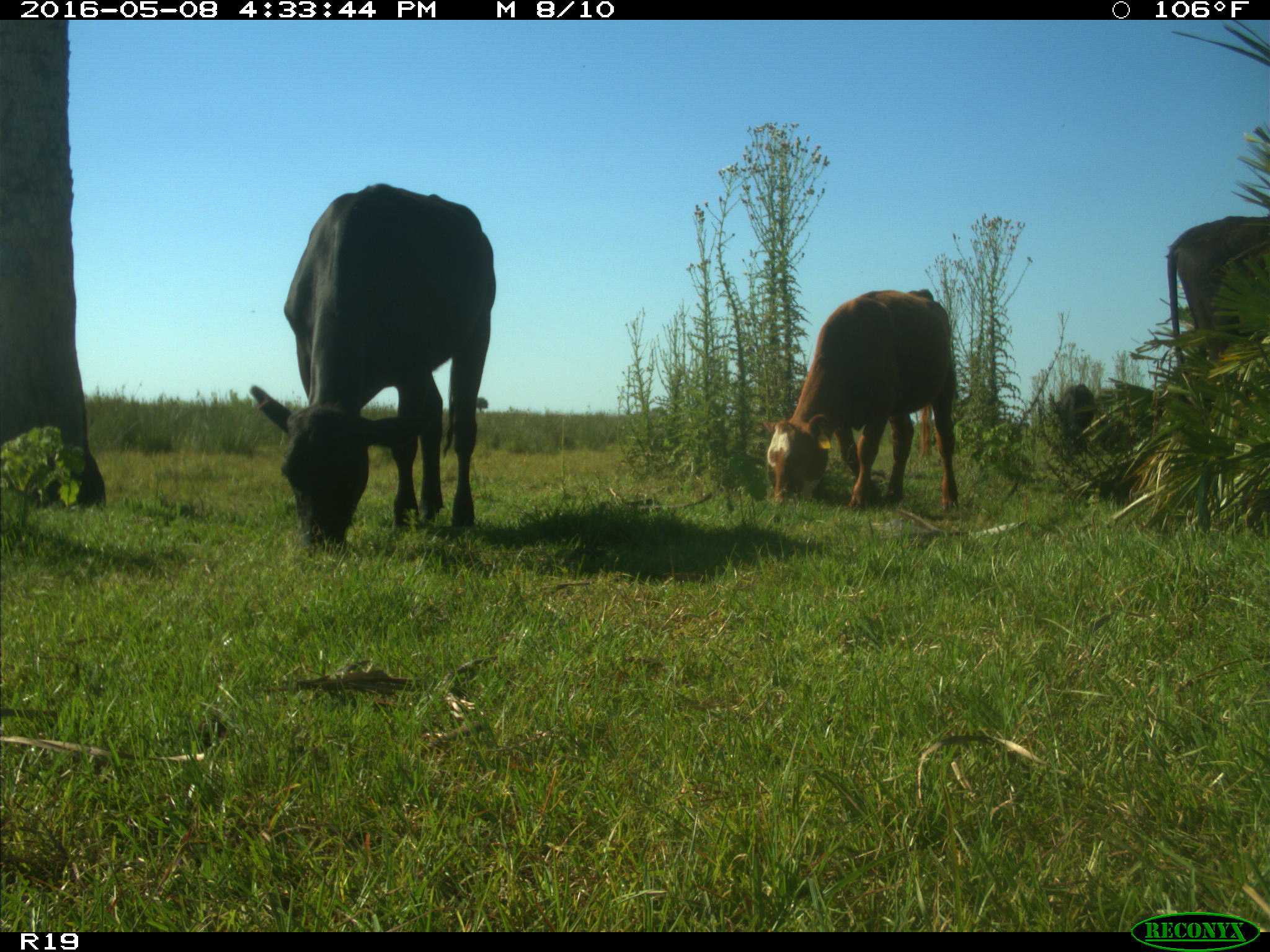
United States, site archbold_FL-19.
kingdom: Animalia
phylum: Chordata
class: Mammalia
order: Artiodactyla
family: Bovidae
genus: Bos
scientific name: Bos taurus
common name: domestic cow